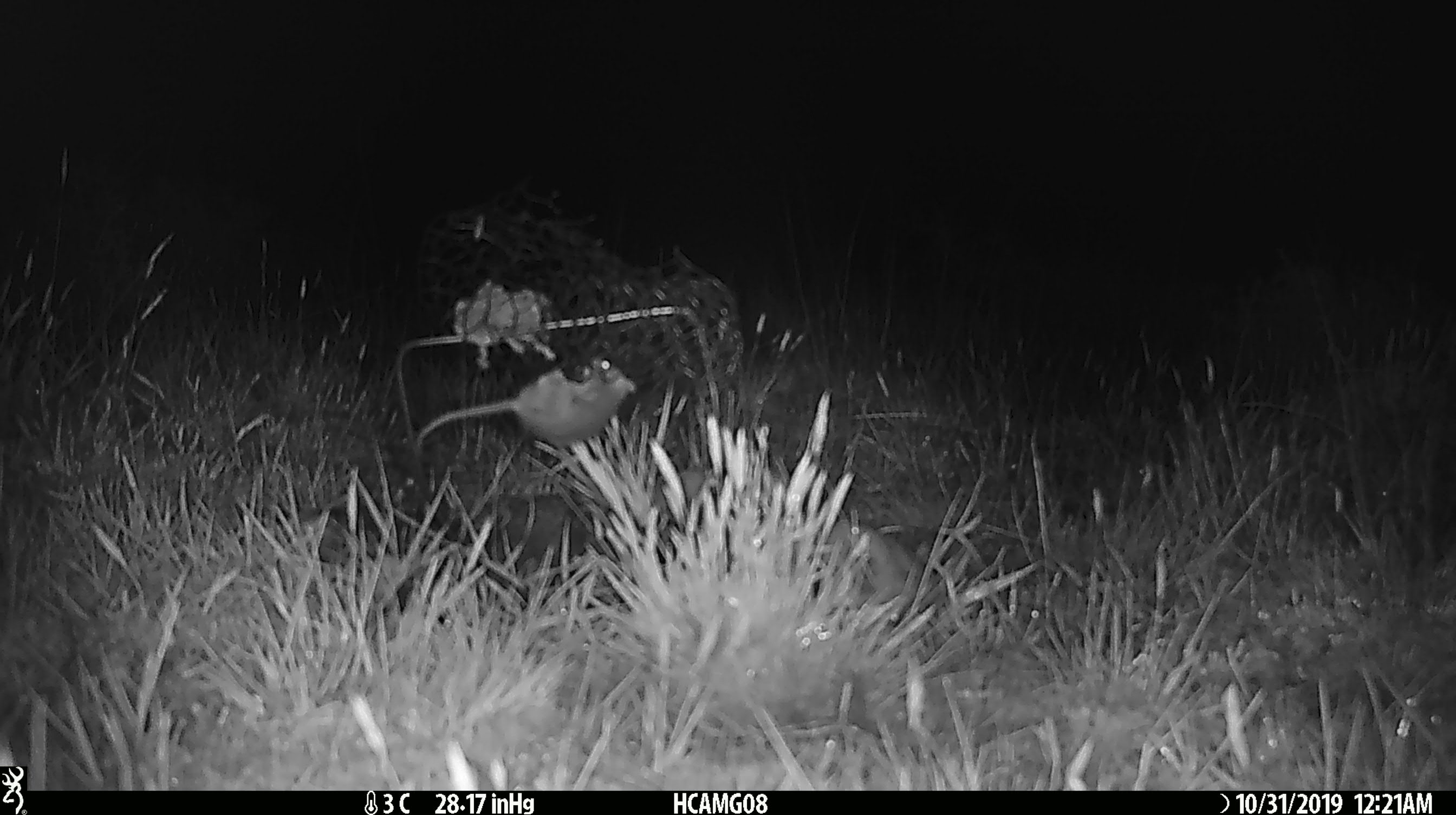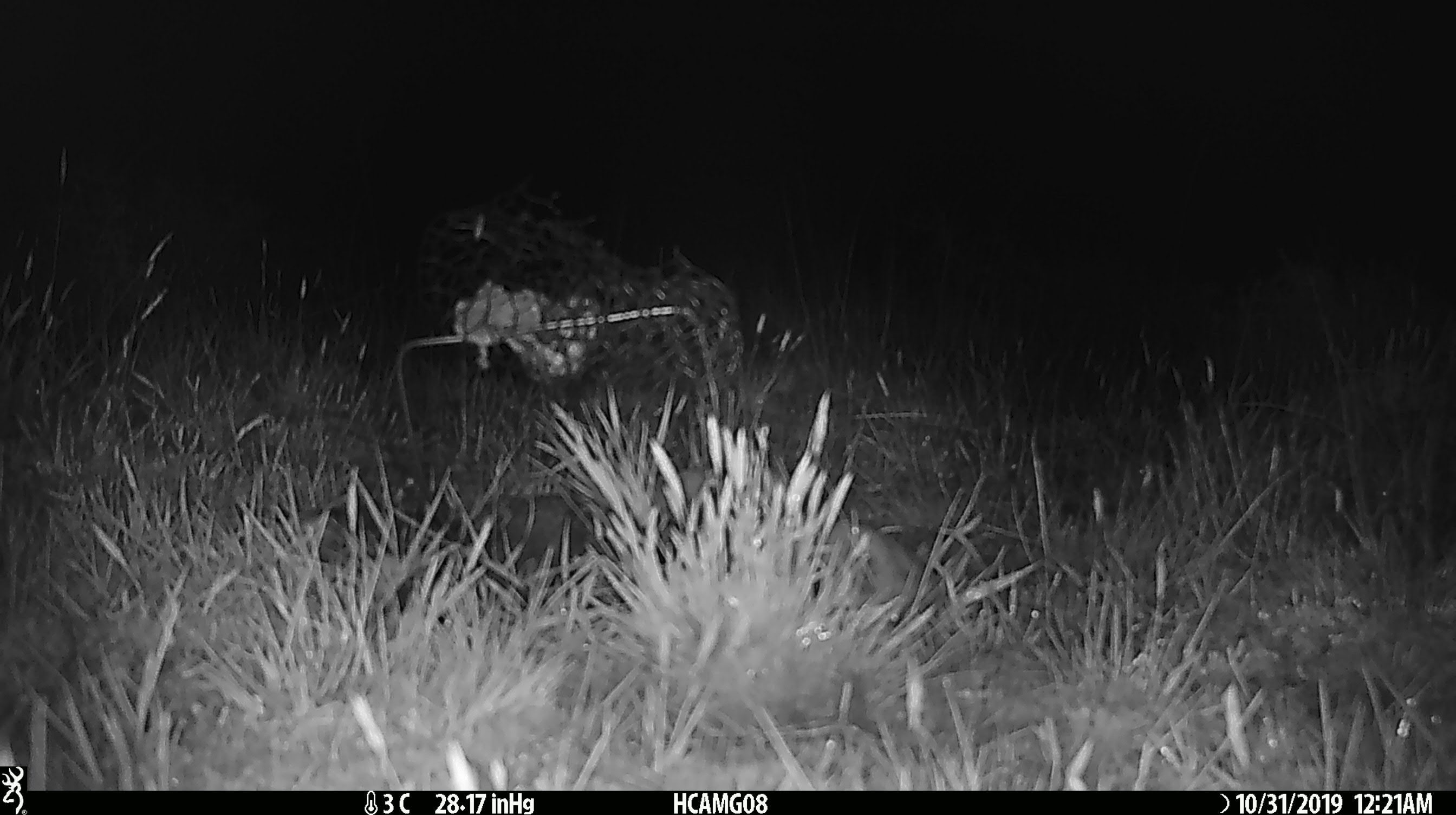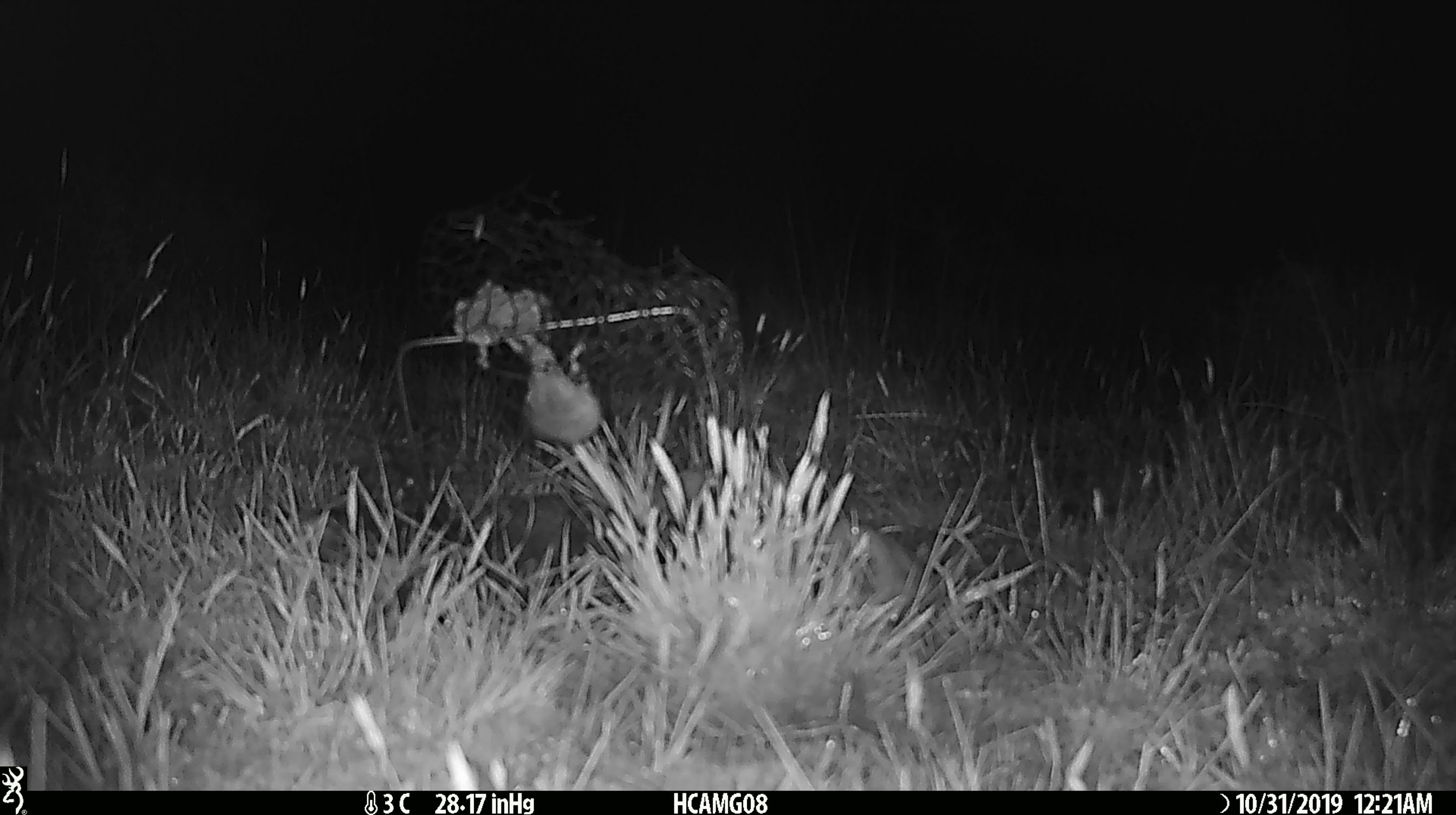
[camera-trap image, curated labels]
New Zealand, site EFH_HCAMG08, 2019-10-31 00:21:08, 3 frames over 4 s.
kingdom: Animalia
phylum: Chordata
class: Mammalia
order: Rodentia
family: Muridae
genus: Mus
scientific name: Mus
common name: mouse